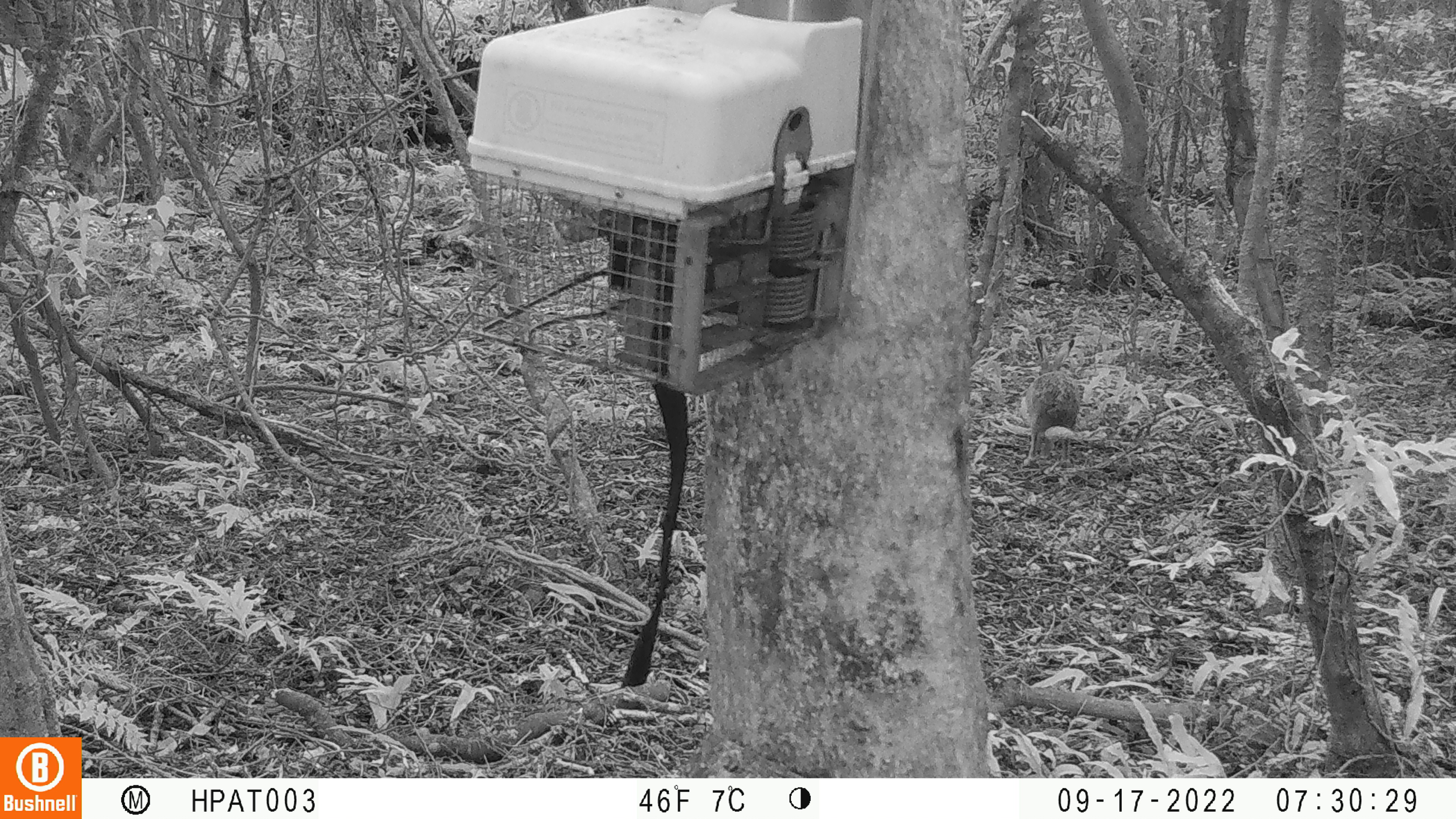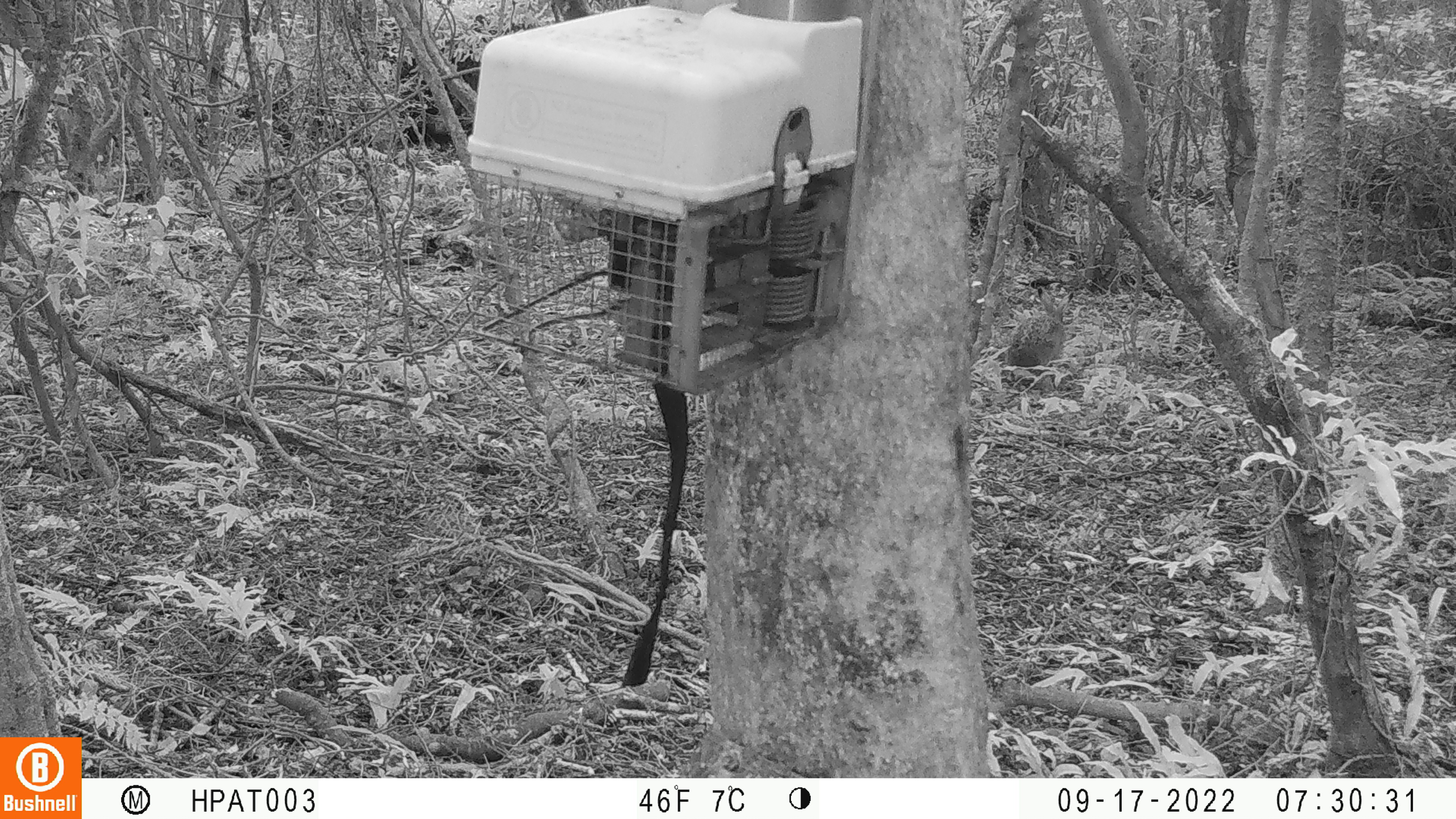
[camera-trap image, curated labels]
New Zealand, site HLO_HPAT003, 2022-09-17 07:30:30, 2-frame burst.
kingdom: Animalia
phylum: Chordata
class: Mammalia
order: Lagomorpha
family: Leporidae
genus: Lepus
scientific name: Lepus europaeus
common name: brown hare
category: hare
Hare (brown hare) (Lepus europaeus).